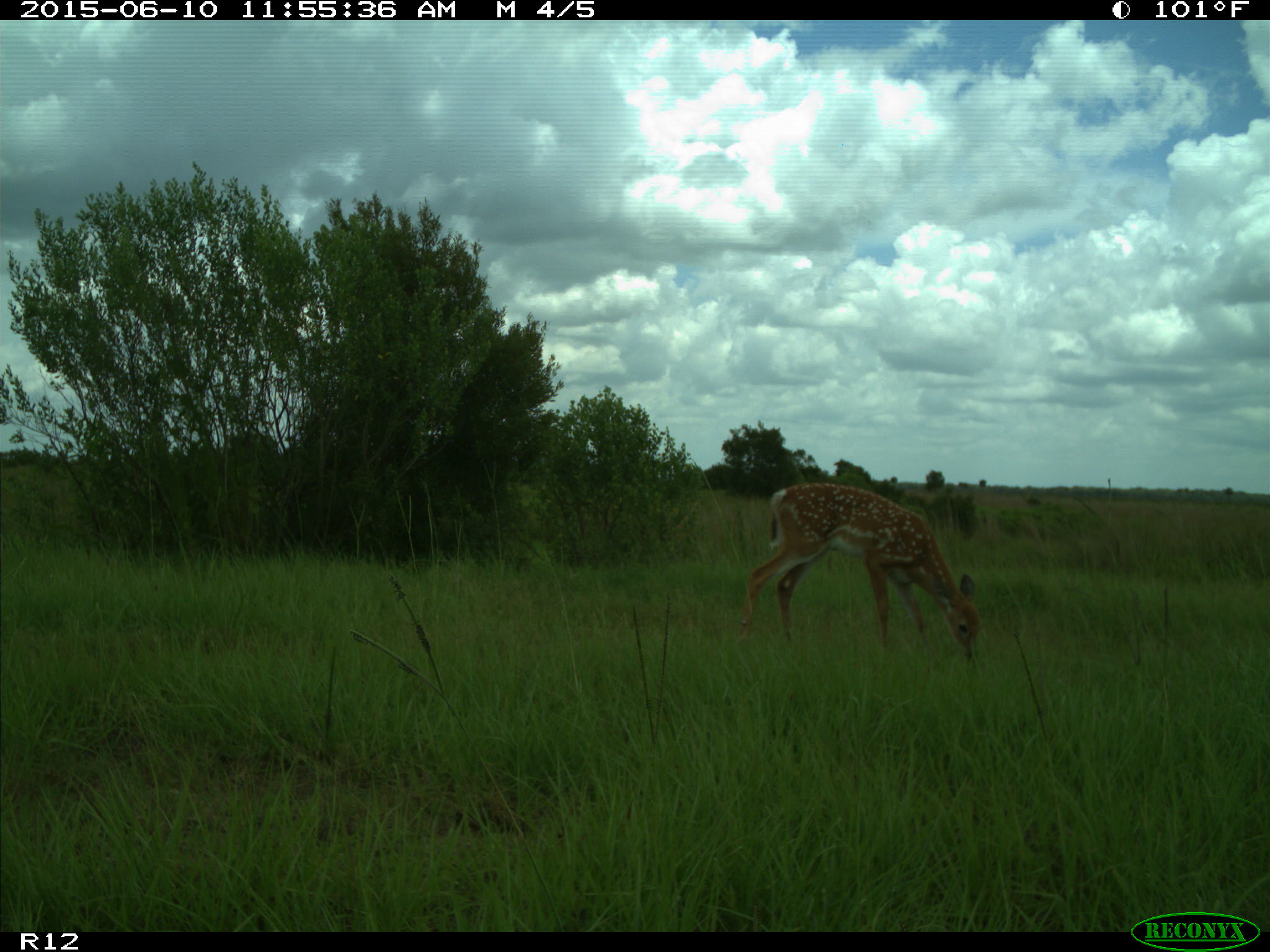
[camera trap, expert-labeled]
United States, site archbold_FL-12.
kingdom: Animalia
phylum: Chordata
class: Mammalia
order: Artiodactyla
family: Cervidae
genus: Odocoileus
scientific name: Odocoileus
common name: deer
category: unidentified deer